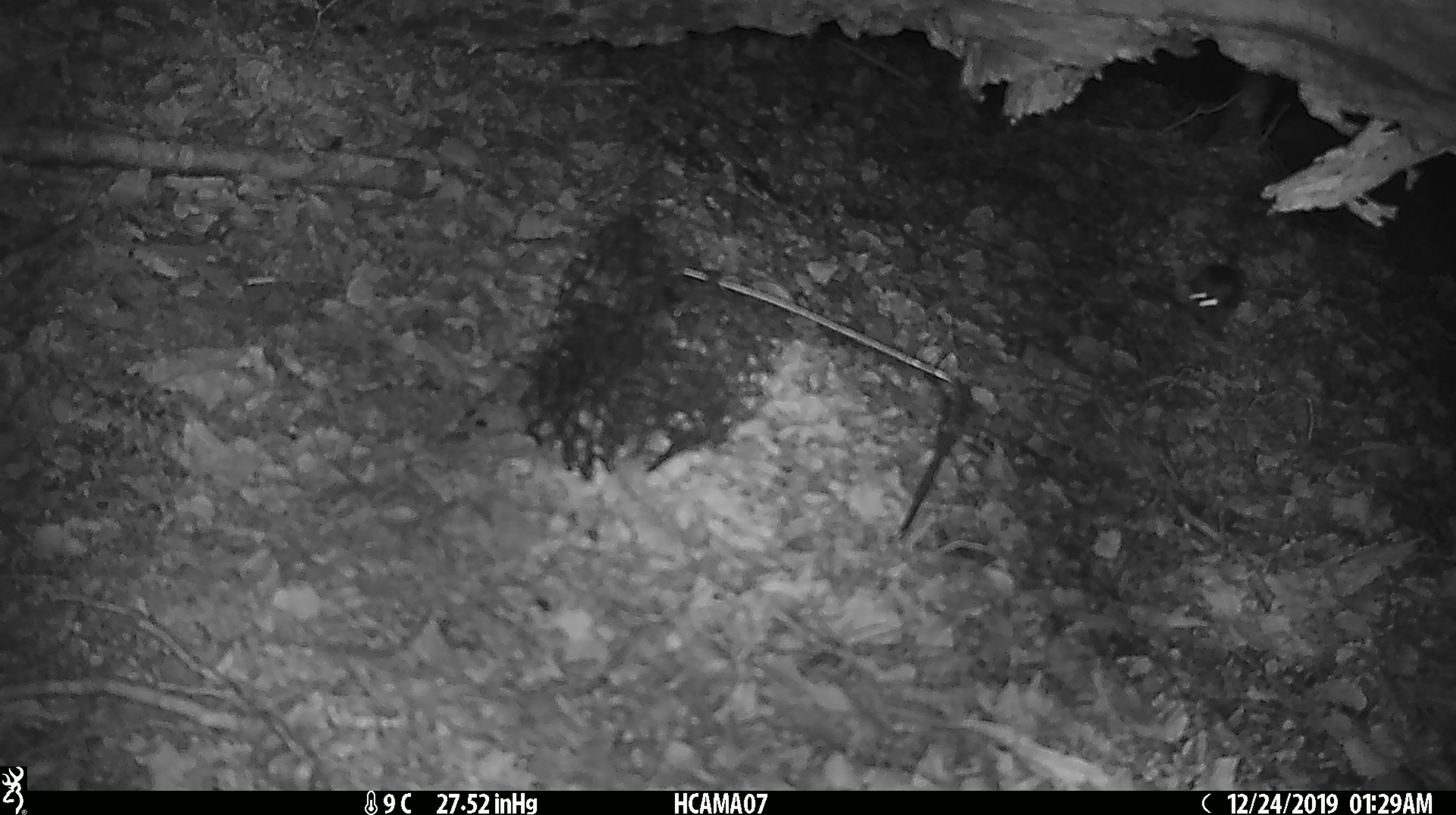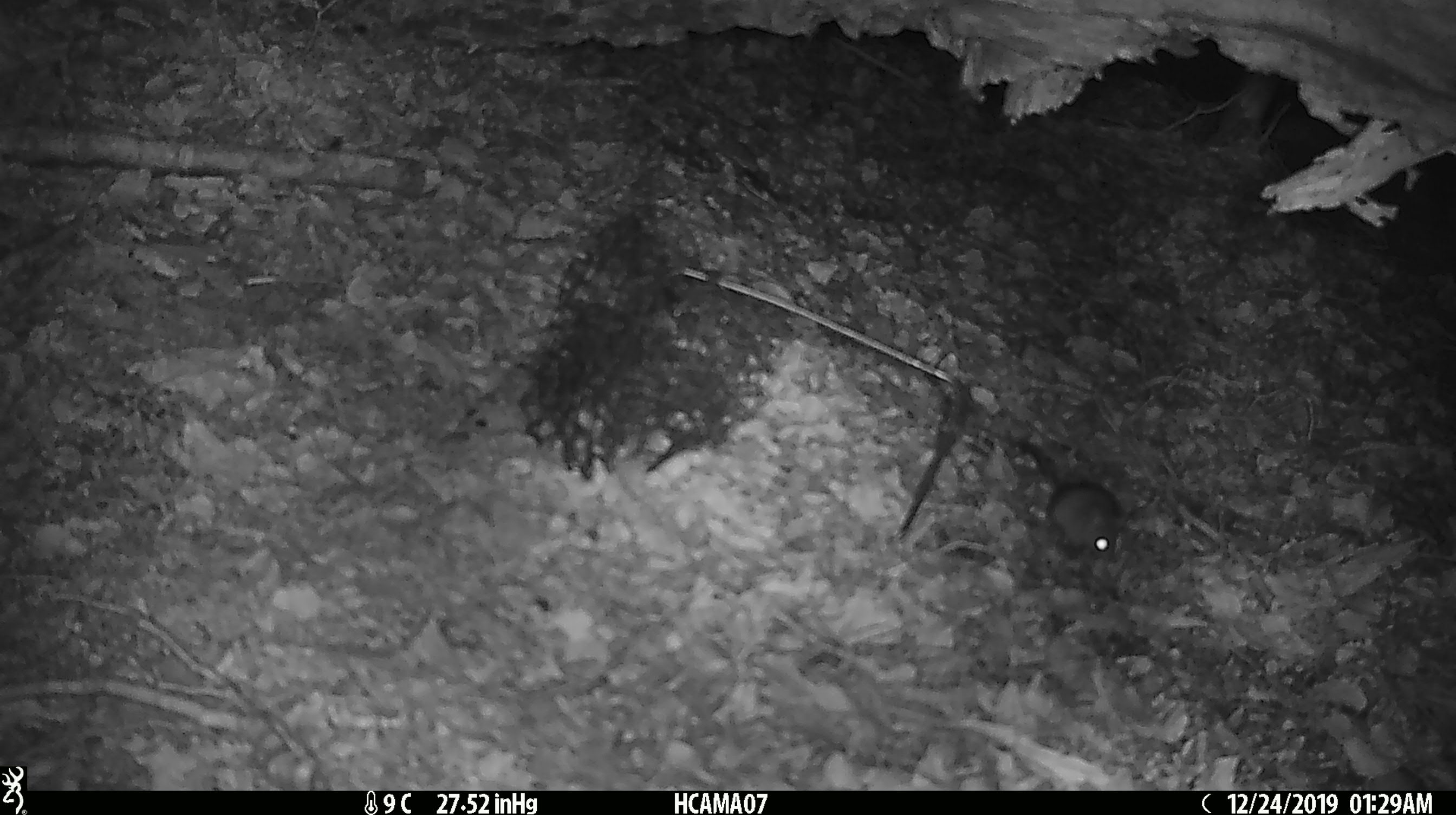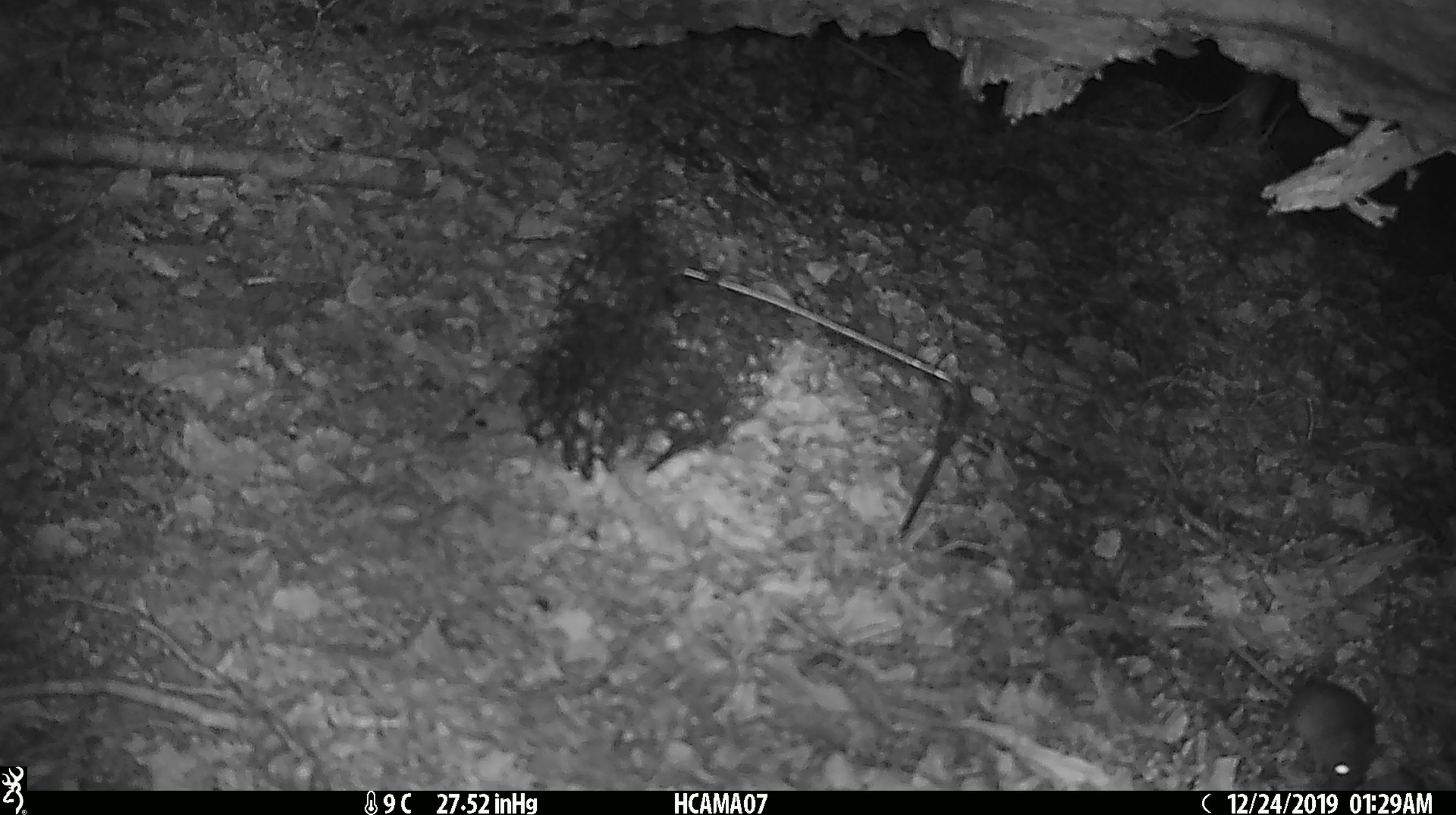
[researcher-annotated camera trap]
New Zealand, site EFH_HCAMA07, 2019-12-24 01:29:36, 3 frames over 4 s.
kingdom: Animalia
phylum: Chordata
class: Mammalia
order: Rodentia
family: Muridae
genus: Mus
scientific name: Mus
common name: mouse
Mouse (Mus).